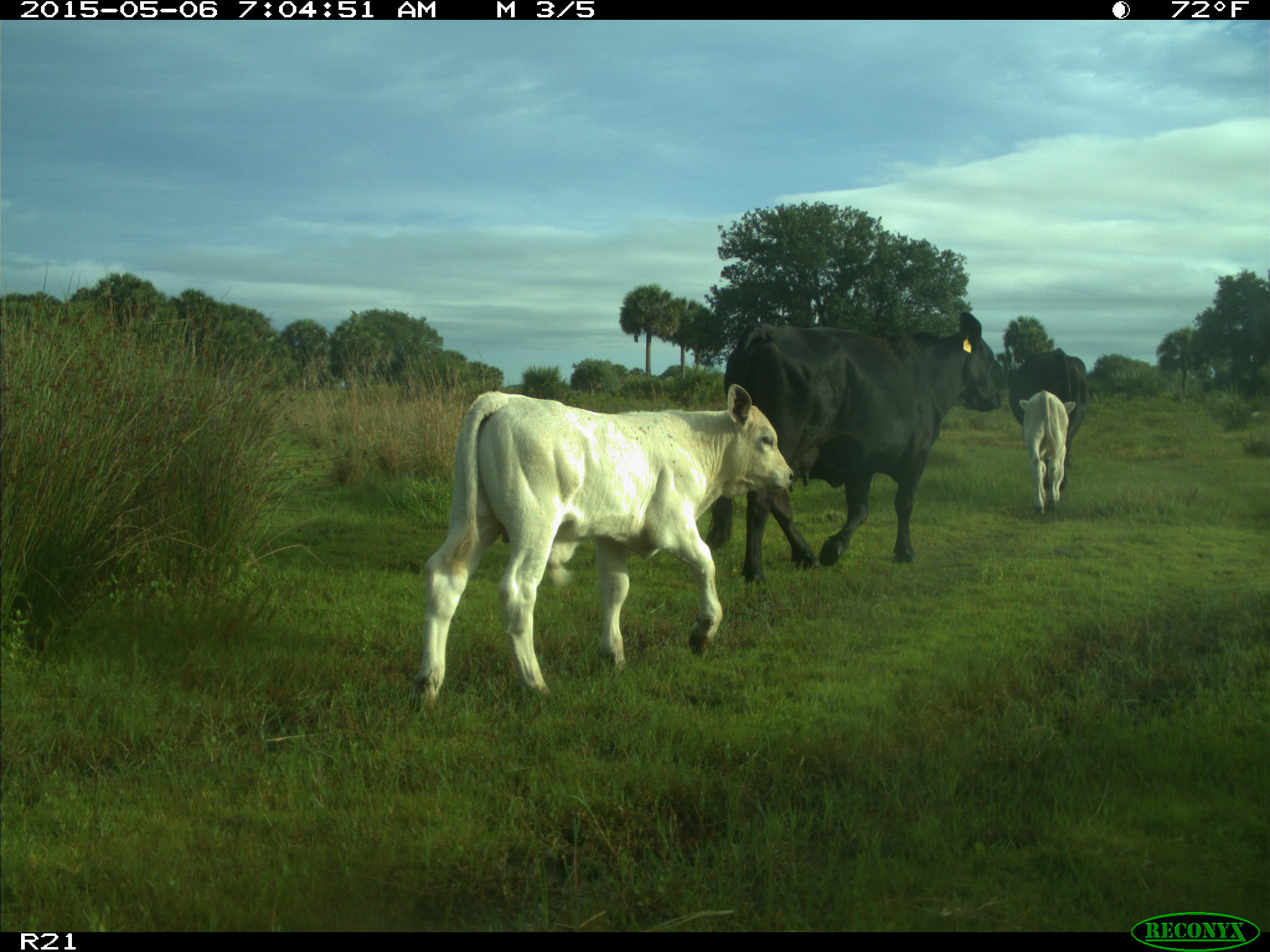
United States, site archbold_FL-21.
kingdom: Animalia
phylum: Chordata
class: Mammalia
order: Artiodactyla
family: Bovidae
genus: Bos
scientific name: Bos taurus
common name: domestic cow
Bos taurus (domestic cow).